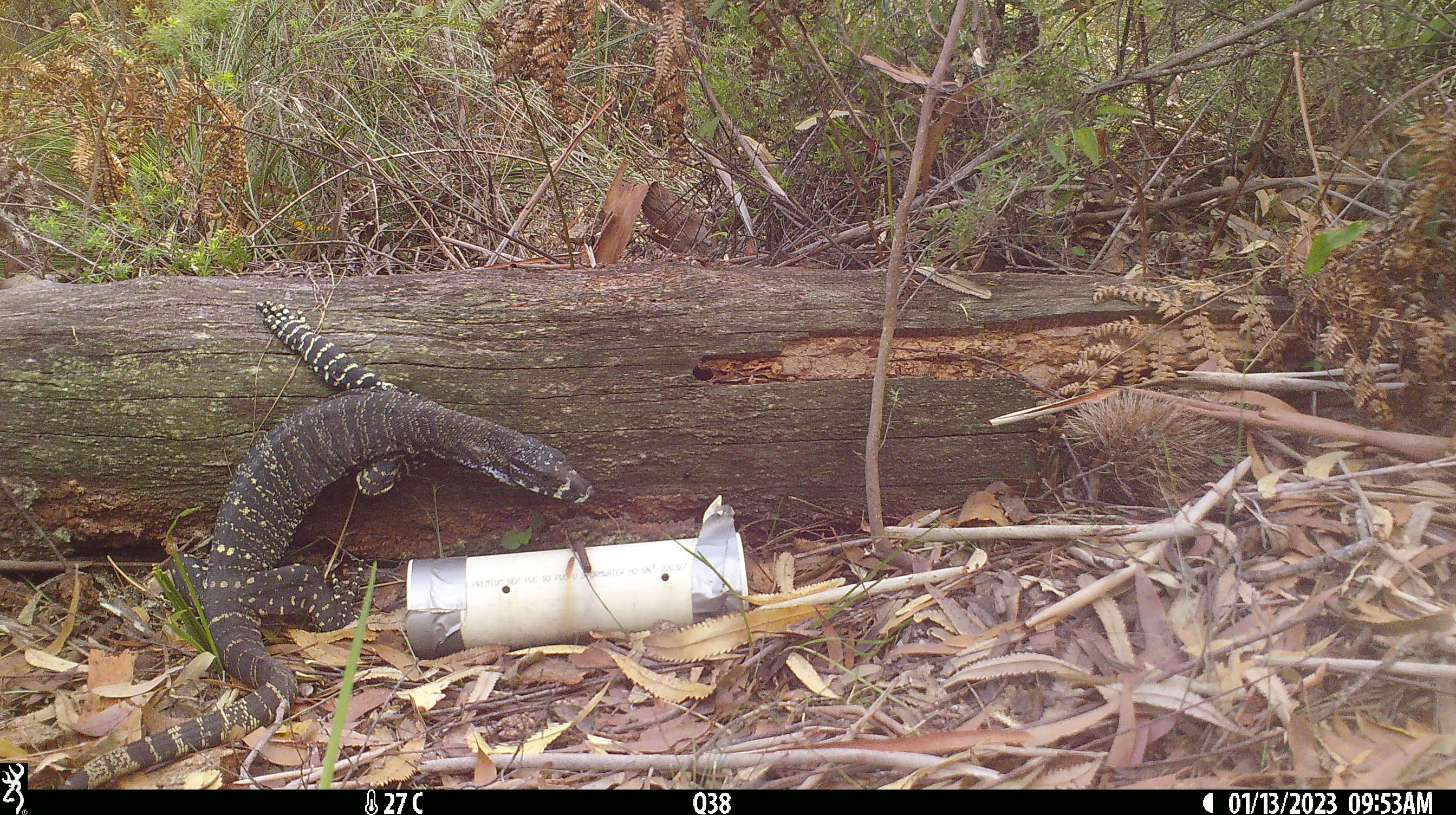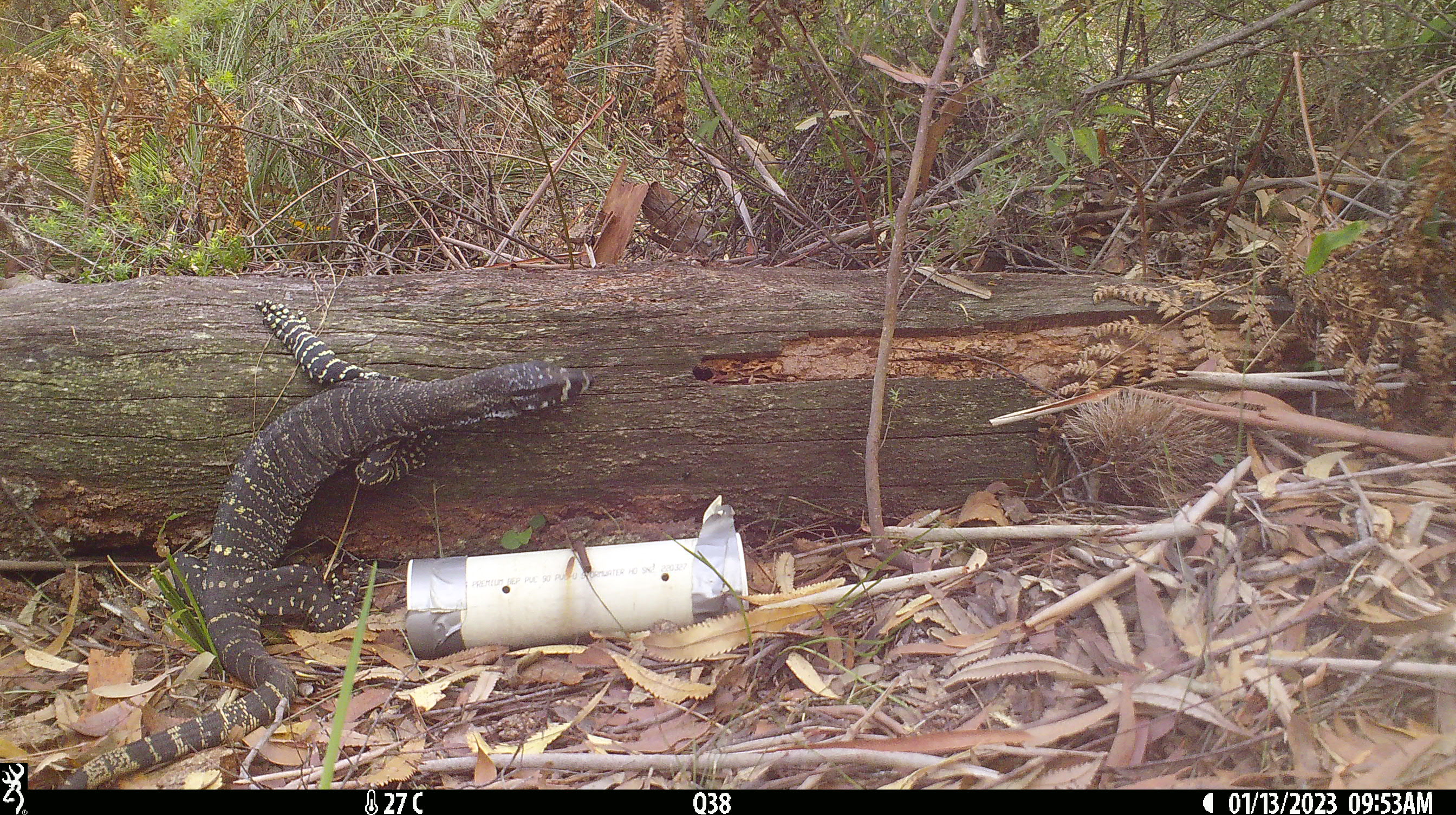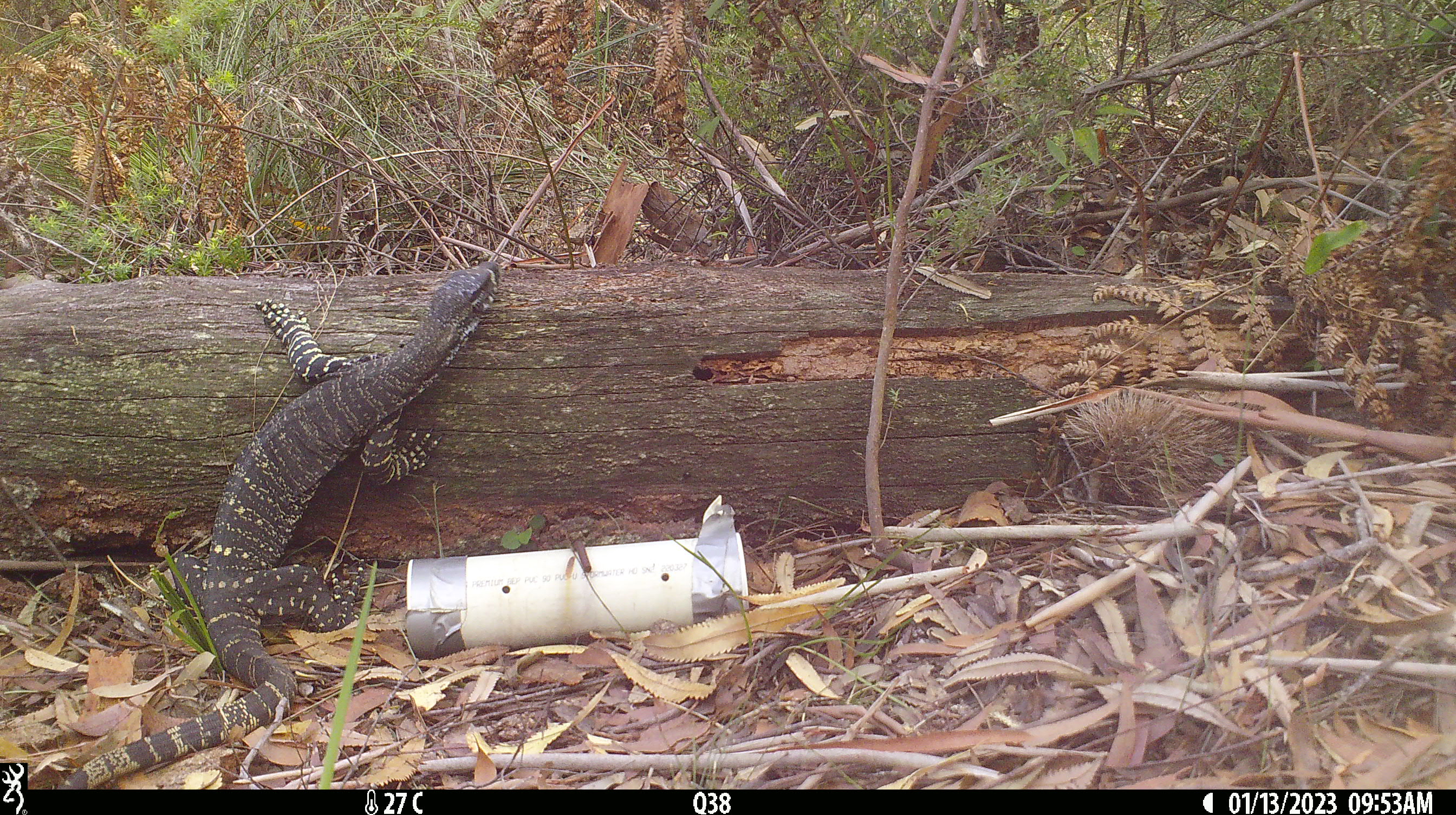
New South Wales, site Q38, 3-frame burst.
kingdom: Animalia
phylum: Chordata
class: Reptilia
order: Squamata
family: Varanidae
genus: Varanus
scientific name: Varanus varius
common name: lace monitor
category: goanna